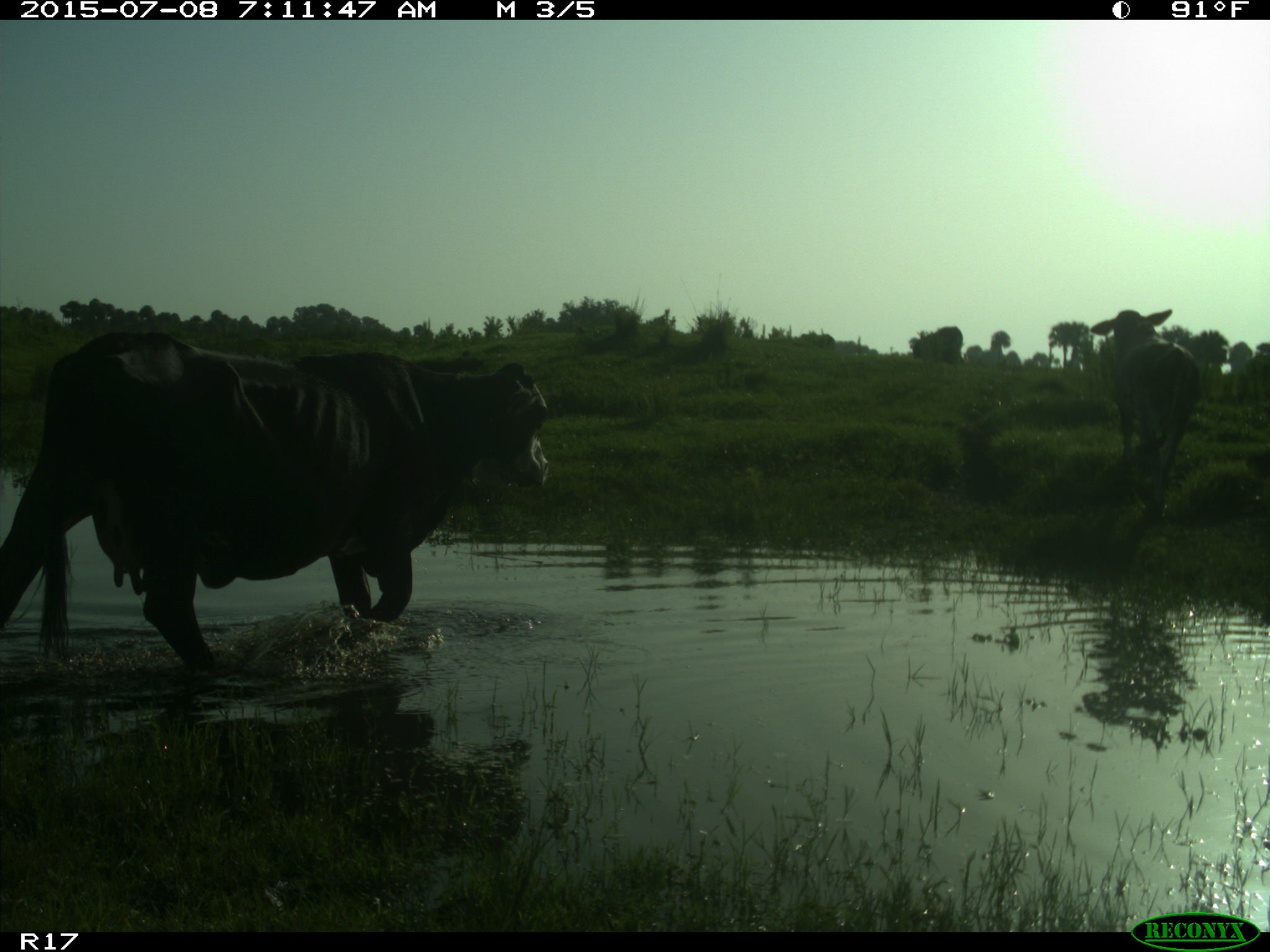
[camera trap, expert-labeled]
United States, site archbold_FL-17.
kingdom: Animalia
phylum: Chordata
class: Mammalia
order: Artiodactyla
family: Bovidae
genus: Bos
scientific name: Bos taurus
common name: domestic cow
Bos taurus (domestic cow).